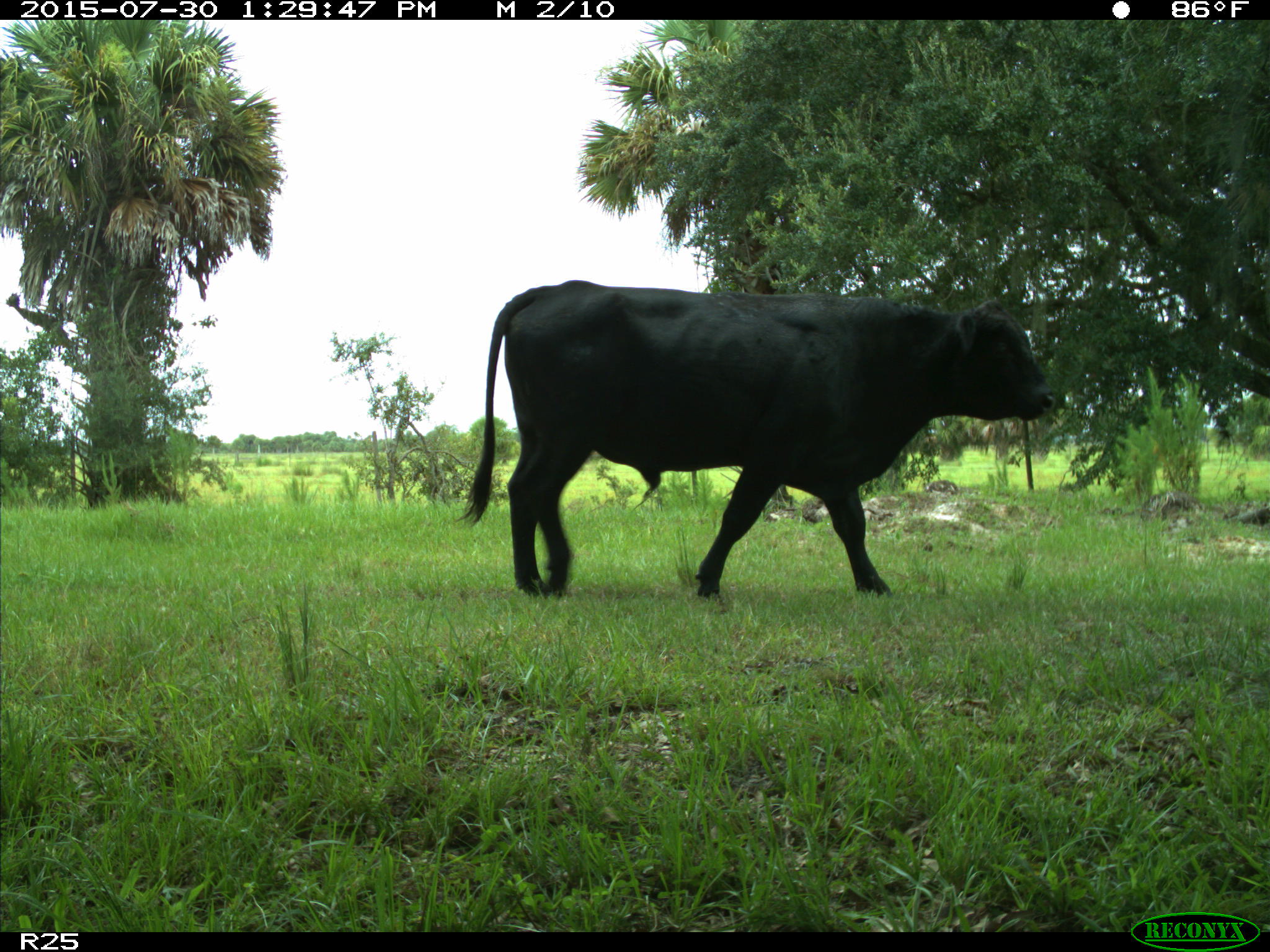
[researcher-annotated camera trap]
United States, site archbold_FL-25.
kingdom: Animalia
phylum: Chordata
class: Mammalia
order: Artiodactyla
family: Bovidae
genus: Bos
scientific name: Bos taurus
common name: domestic cow